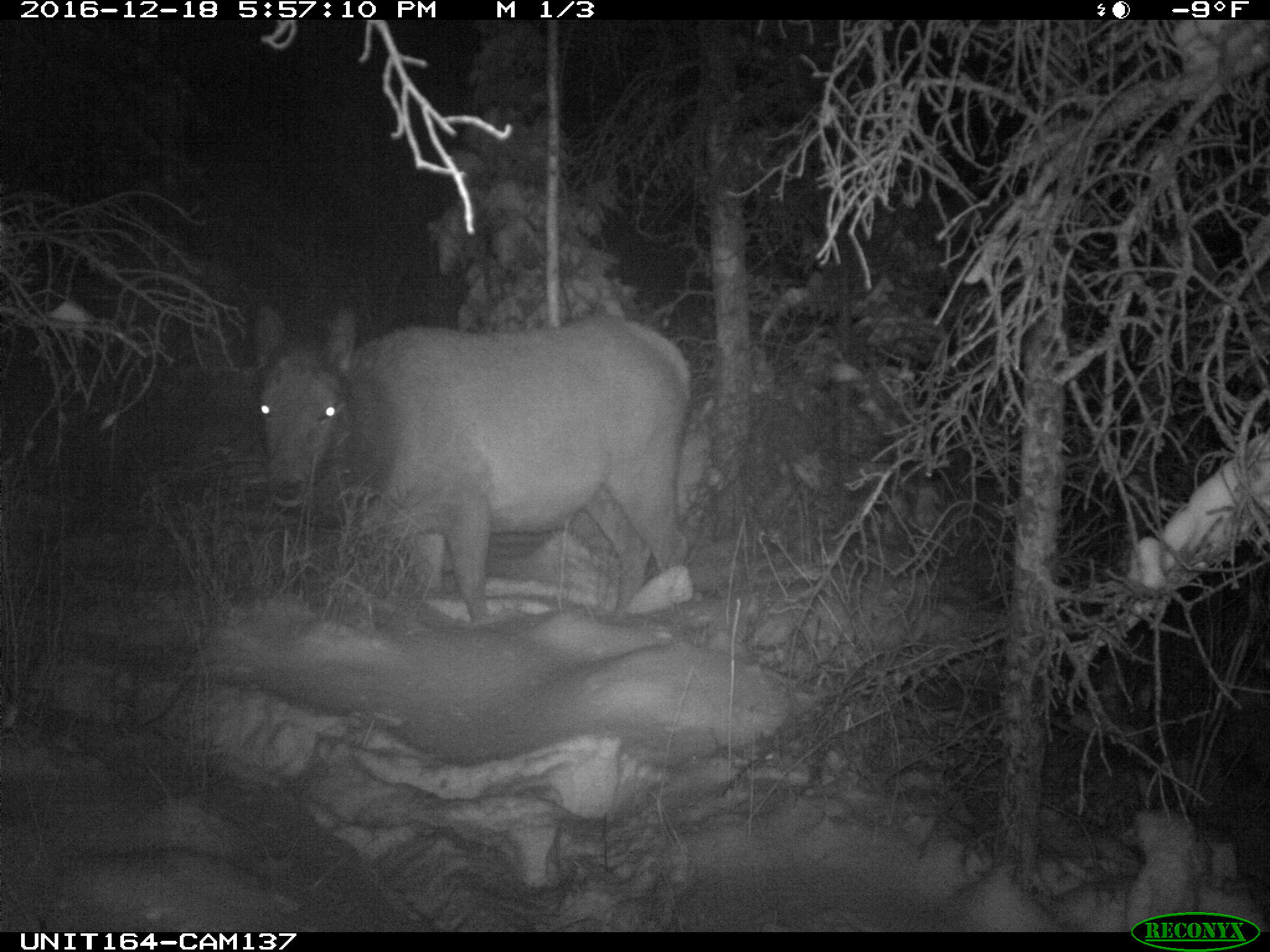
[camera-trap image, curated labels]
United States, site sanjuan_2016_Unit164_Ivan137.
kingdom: Animalia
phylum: Chordata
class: Mammalia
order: Artiodactyla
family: Cervidae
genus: Cervus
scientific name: Cervus elaphus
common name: red deer